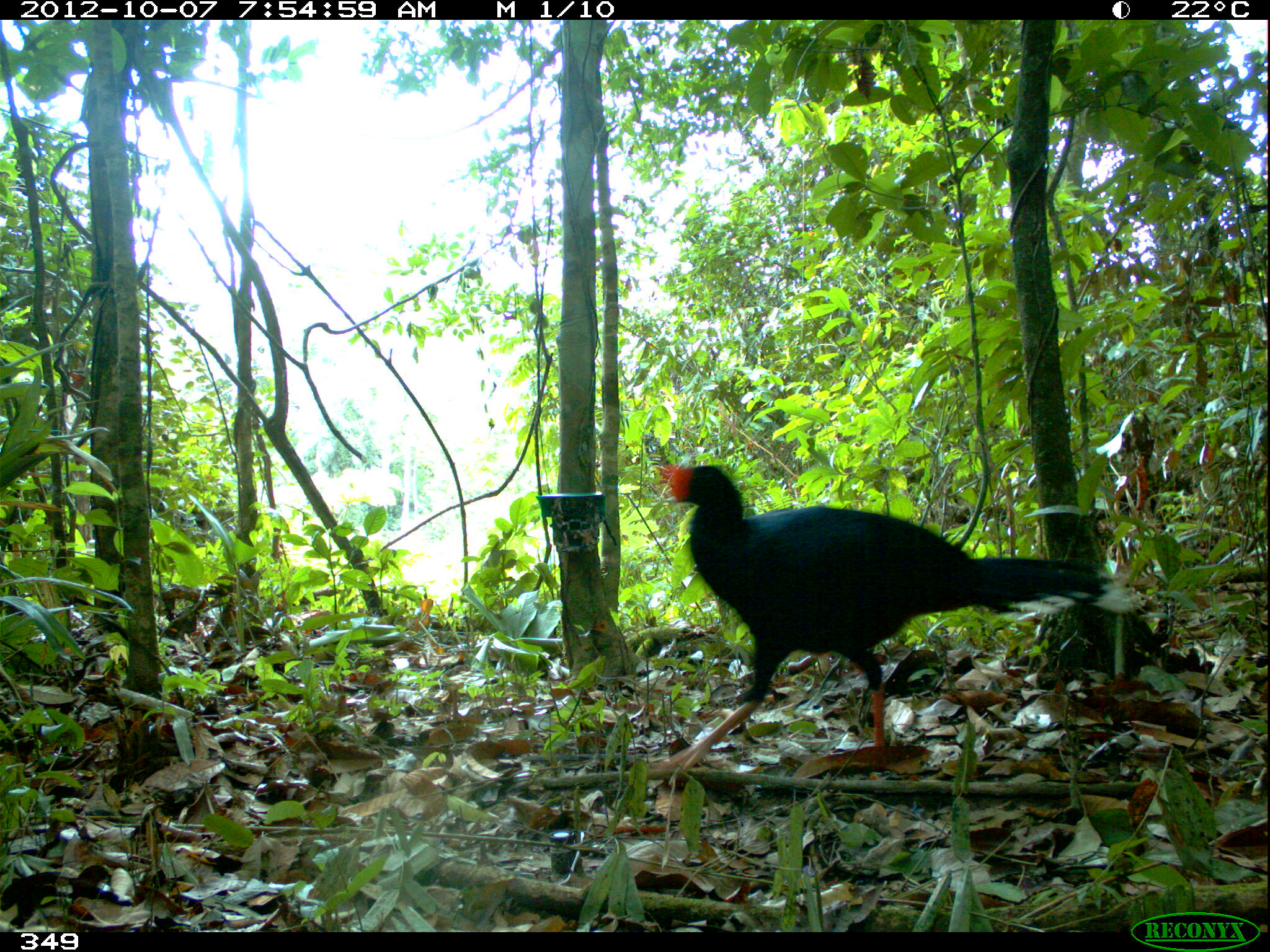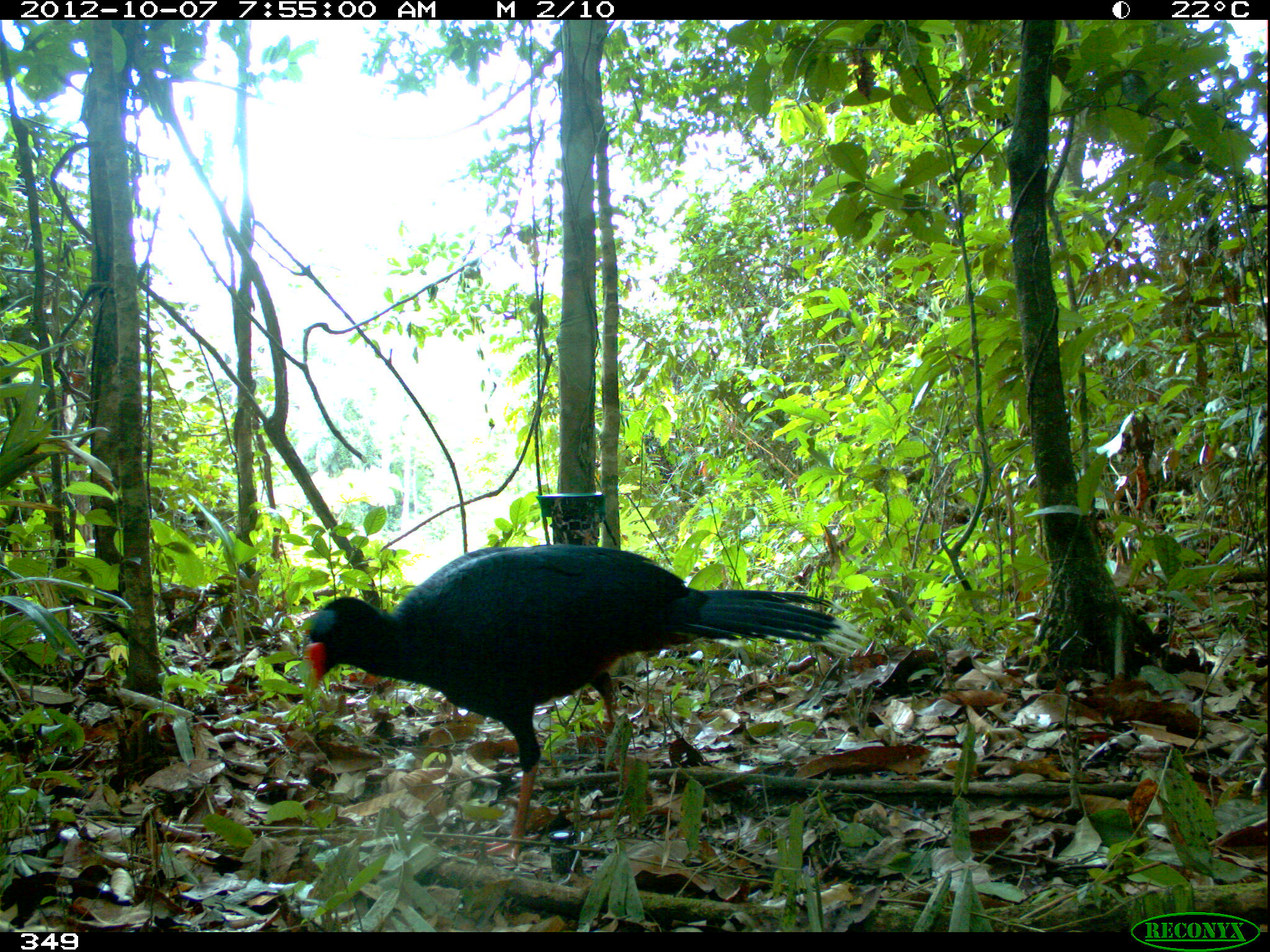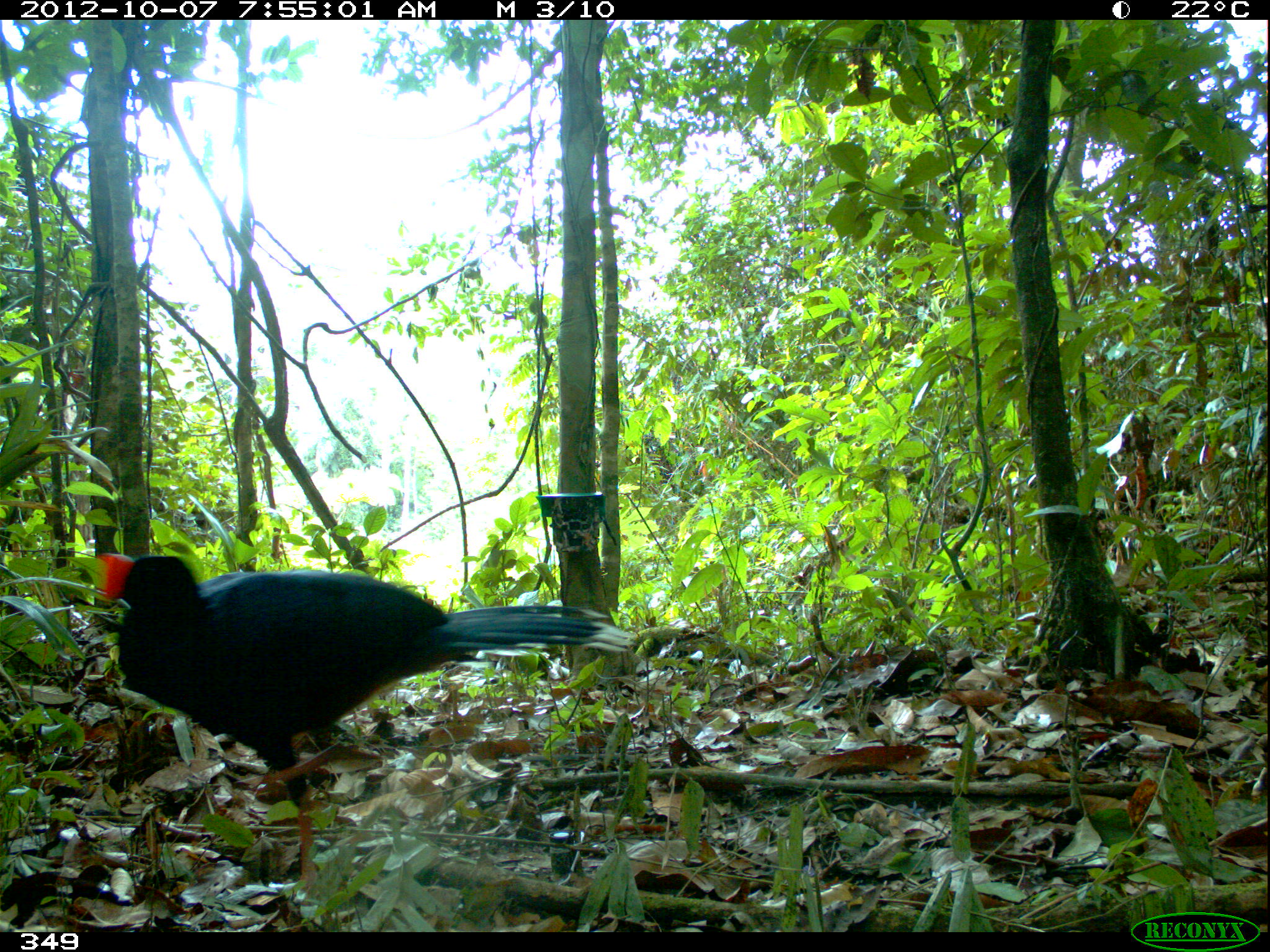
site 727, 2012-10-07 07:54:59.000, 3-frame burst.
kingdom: Animalia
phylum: Chordata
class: Aves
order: Galliformes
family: Cracidae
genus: Mitu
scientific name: Mitu tuberosum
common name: razor-billed curassow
Mitu tuberosum (razor-billed curassow).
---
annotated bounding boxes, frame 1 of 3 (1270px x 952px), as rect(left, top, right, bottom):
mitu tuberosum: rect(652, 465, 1134, 776)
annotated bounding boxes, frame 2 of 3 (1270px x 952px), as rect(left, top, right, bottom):
mitu tuberosum: rect(300, 542, 869, 862)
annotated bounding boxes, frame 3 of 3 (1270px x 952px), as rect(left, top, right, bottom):
mitu tuberosum: rect(95, 552, 633, 893)